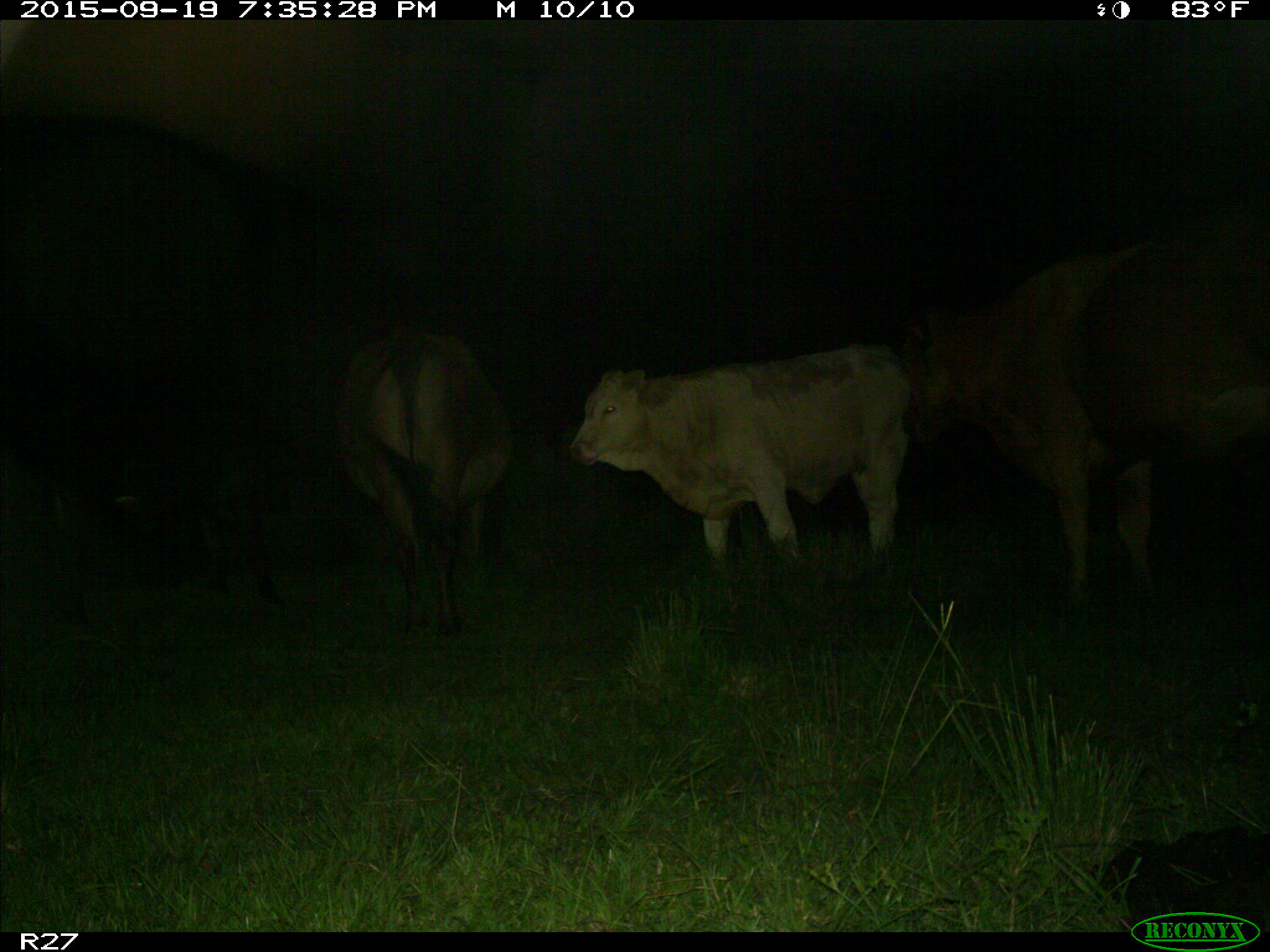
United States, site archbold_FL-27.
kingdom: Animalia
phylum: Chordata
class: Mammalia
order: Artiodactyla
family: Bovidae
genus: Bos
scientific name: Bos taurus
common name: domestic cow